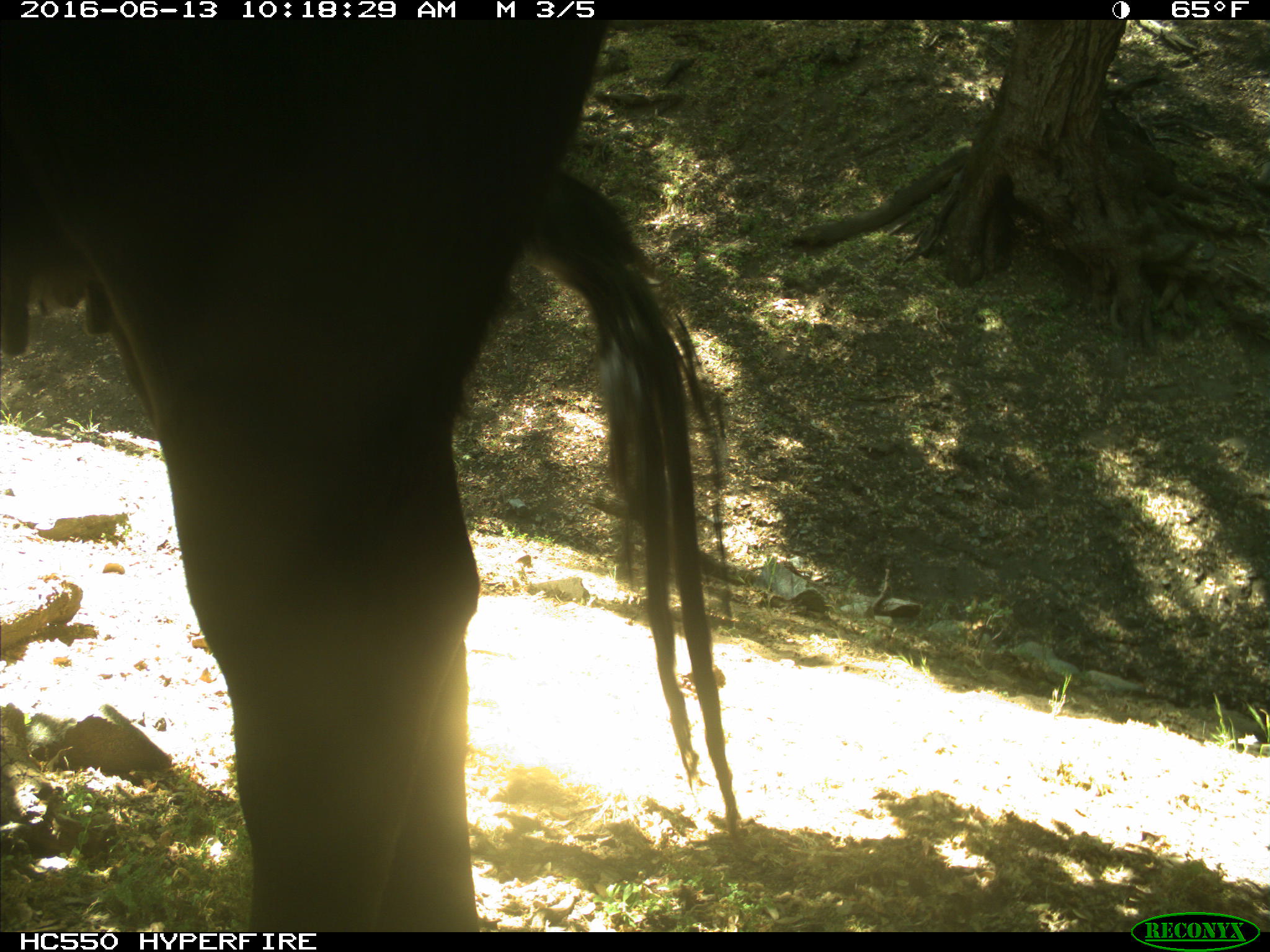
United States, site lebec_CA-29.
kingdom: Animalia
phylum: Chordata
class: Mammalia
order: Artiodactyla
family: Bovidae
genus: Bos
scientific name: Bos taurus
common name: domestic cow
Bos taurus (domestic cow).